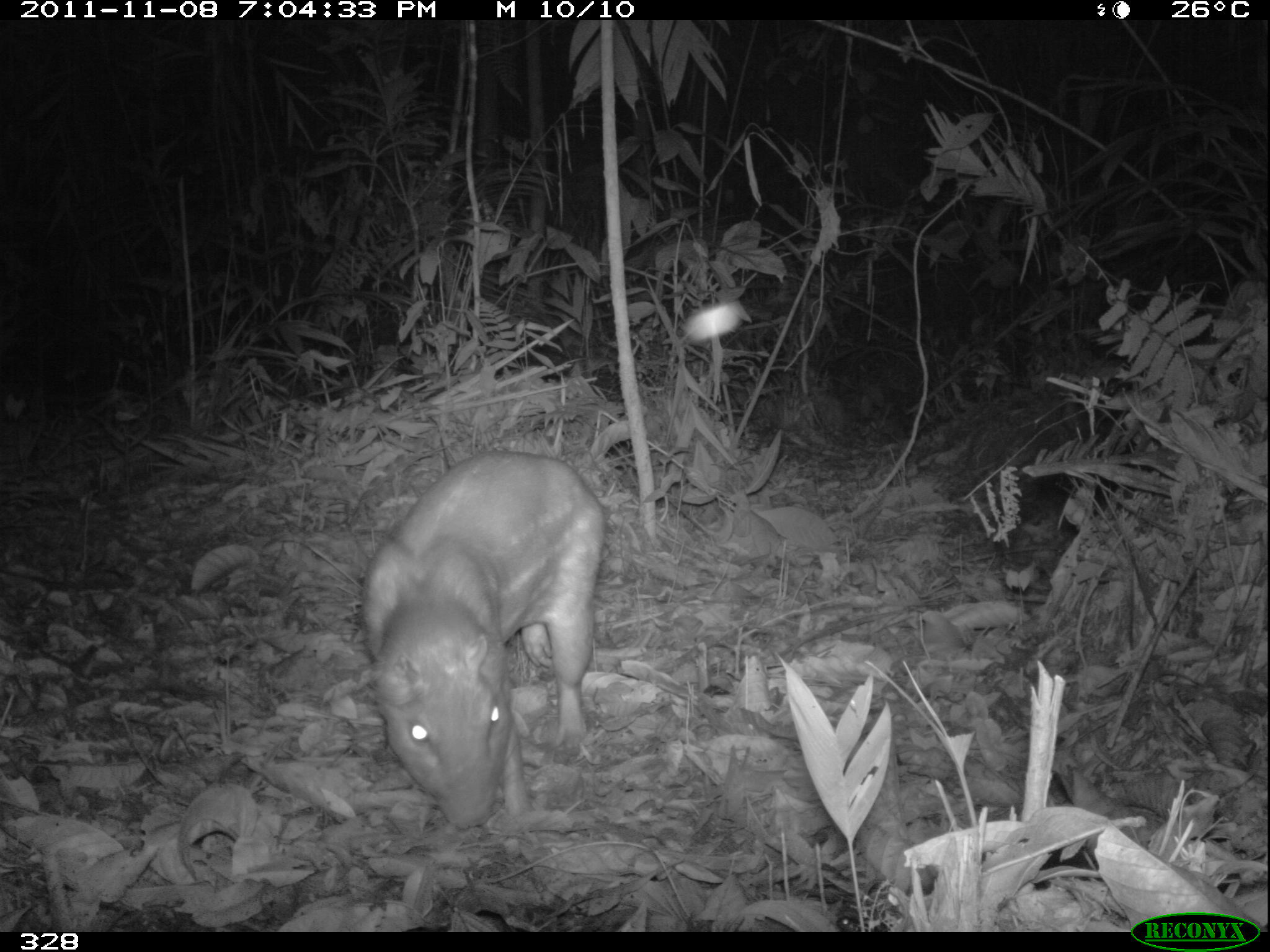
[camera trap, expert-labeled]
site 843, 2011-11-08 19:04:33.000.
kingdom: Animalia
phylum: Chordata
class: Mammalia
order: Rodentia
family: Cuniculidae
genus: Cuniculus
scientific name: Cuniculus paca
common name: spotted paca